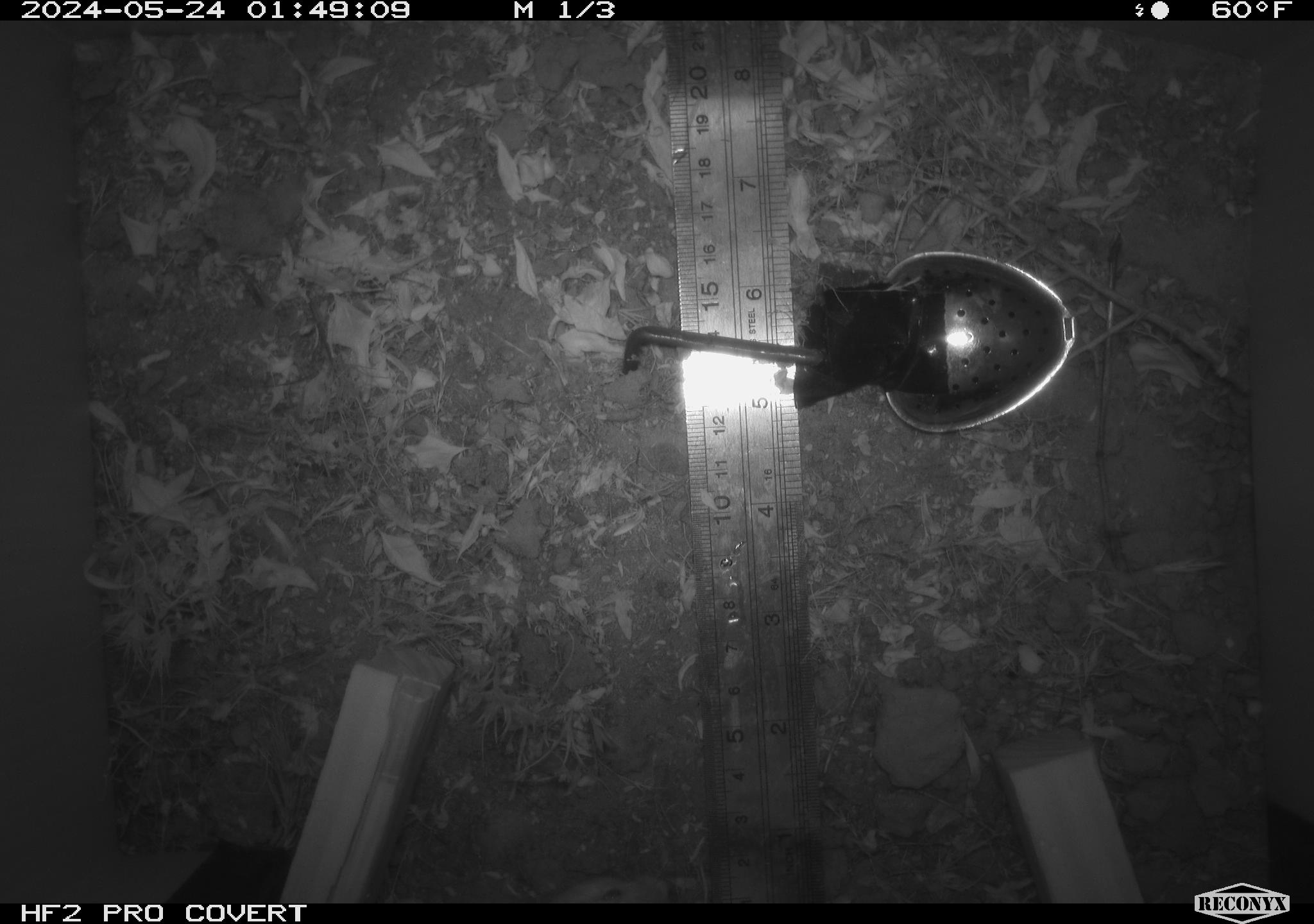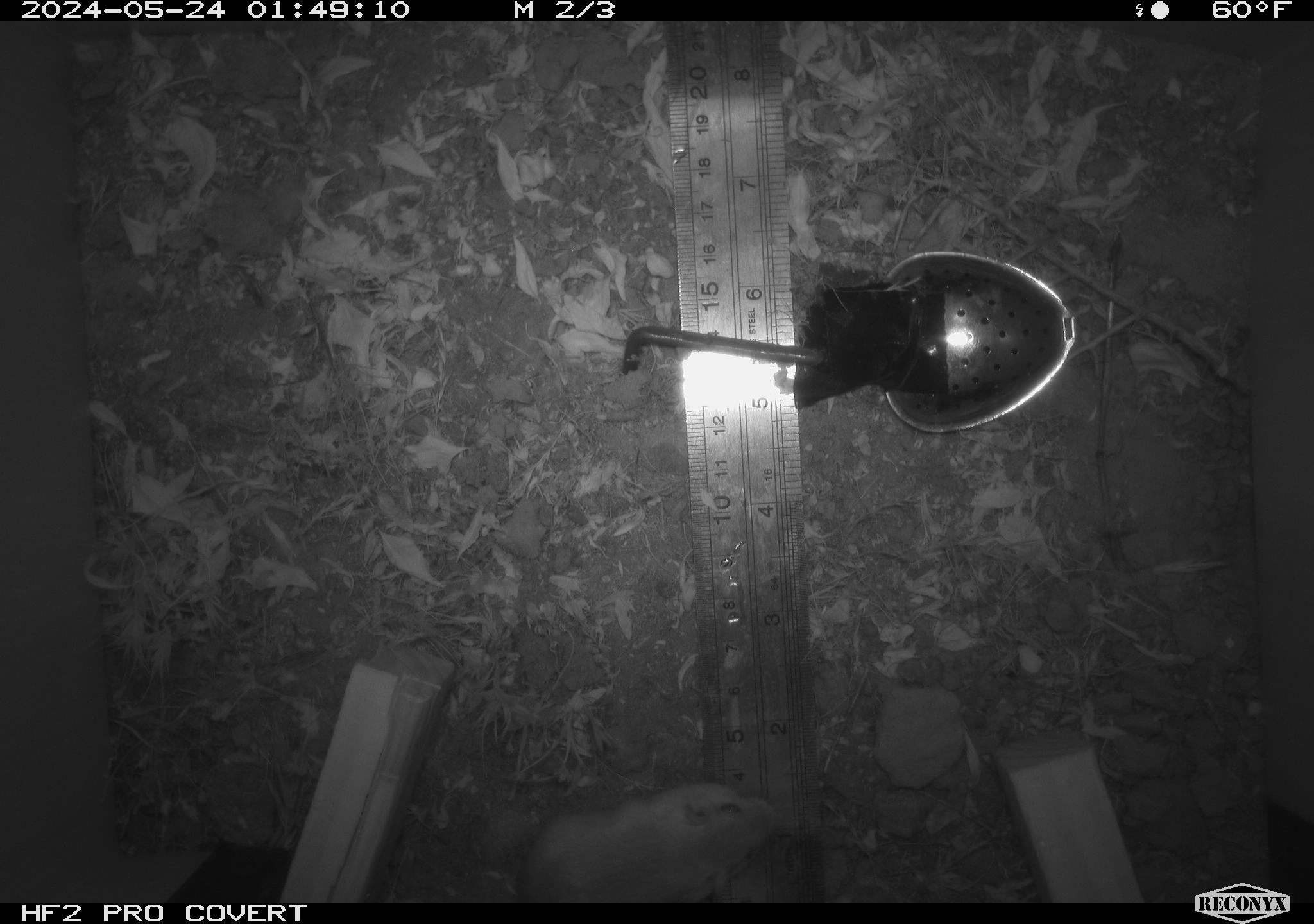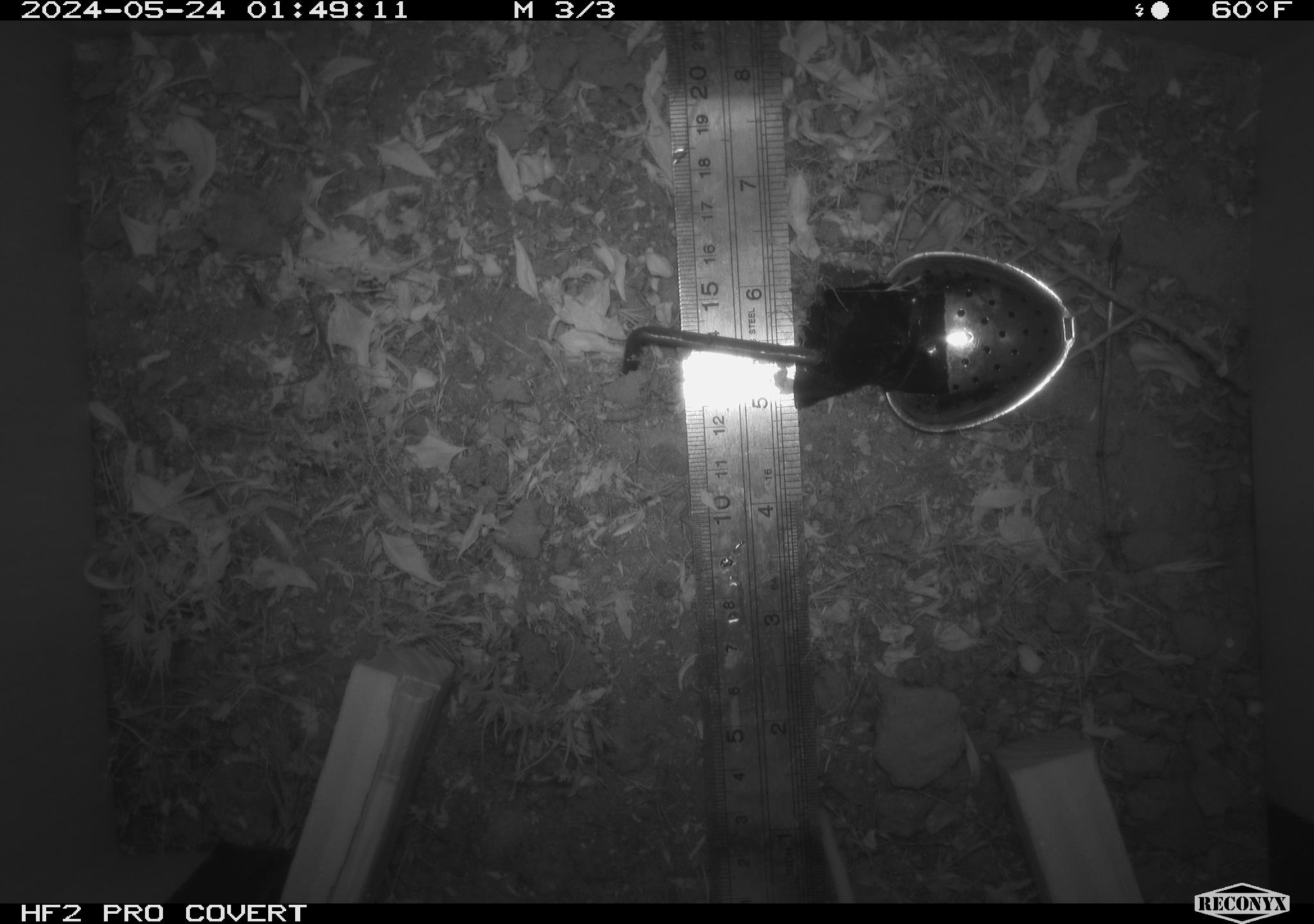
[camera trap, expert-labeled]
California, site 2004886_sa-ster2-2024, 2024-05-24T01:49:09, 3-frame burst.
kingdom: Animalia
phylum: Chordata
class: Mammalia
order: Rodentia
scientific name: Rodentia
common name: mouse species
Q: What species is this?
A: Mouse species (Rodentia).